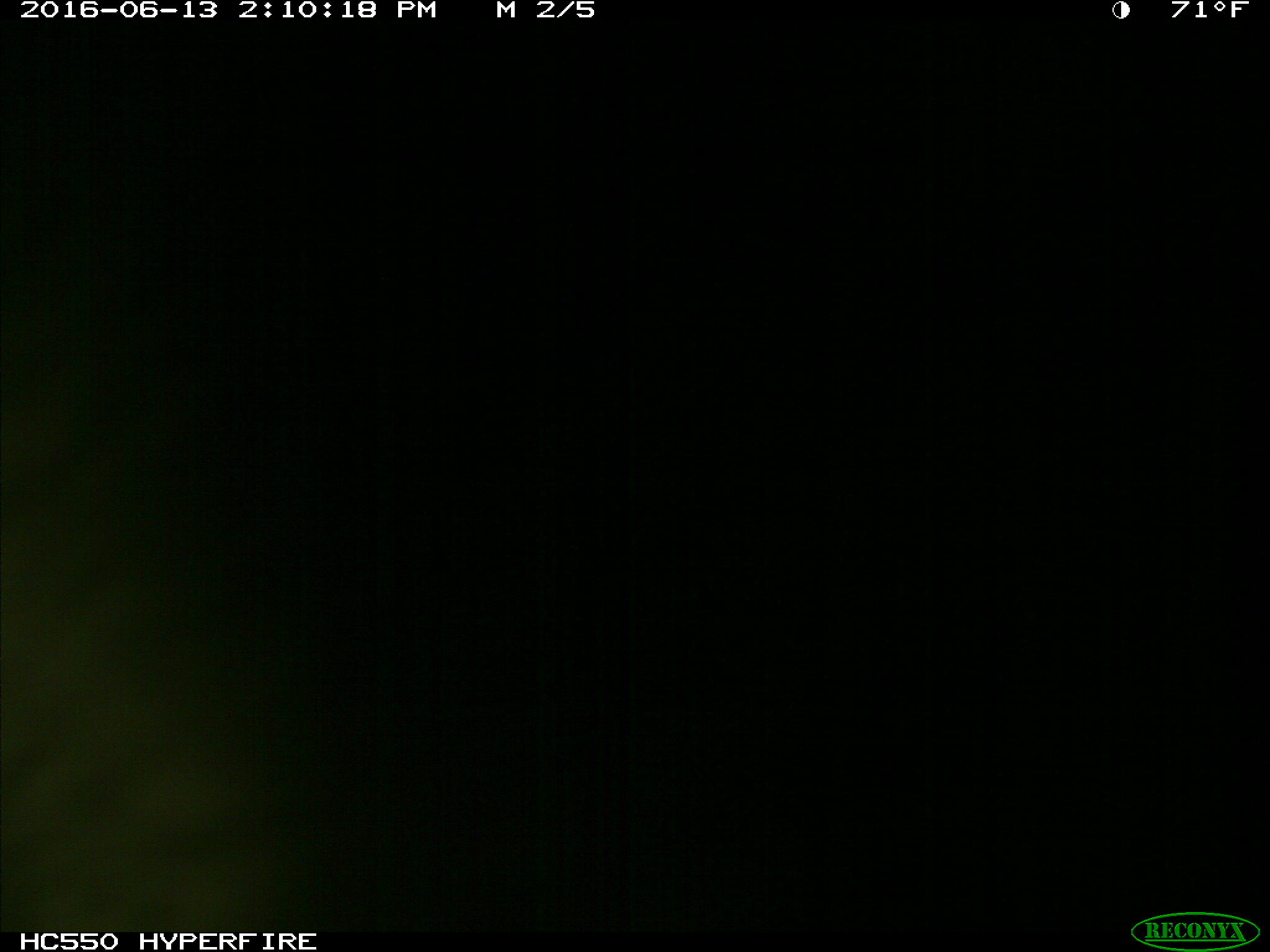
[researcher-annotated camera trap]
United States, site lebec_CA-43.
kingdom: Animalia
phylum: Chordata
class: Mammalia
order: Artiodactyla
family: Bovidae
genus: Bos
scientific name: Bos taurus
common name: domestic cow